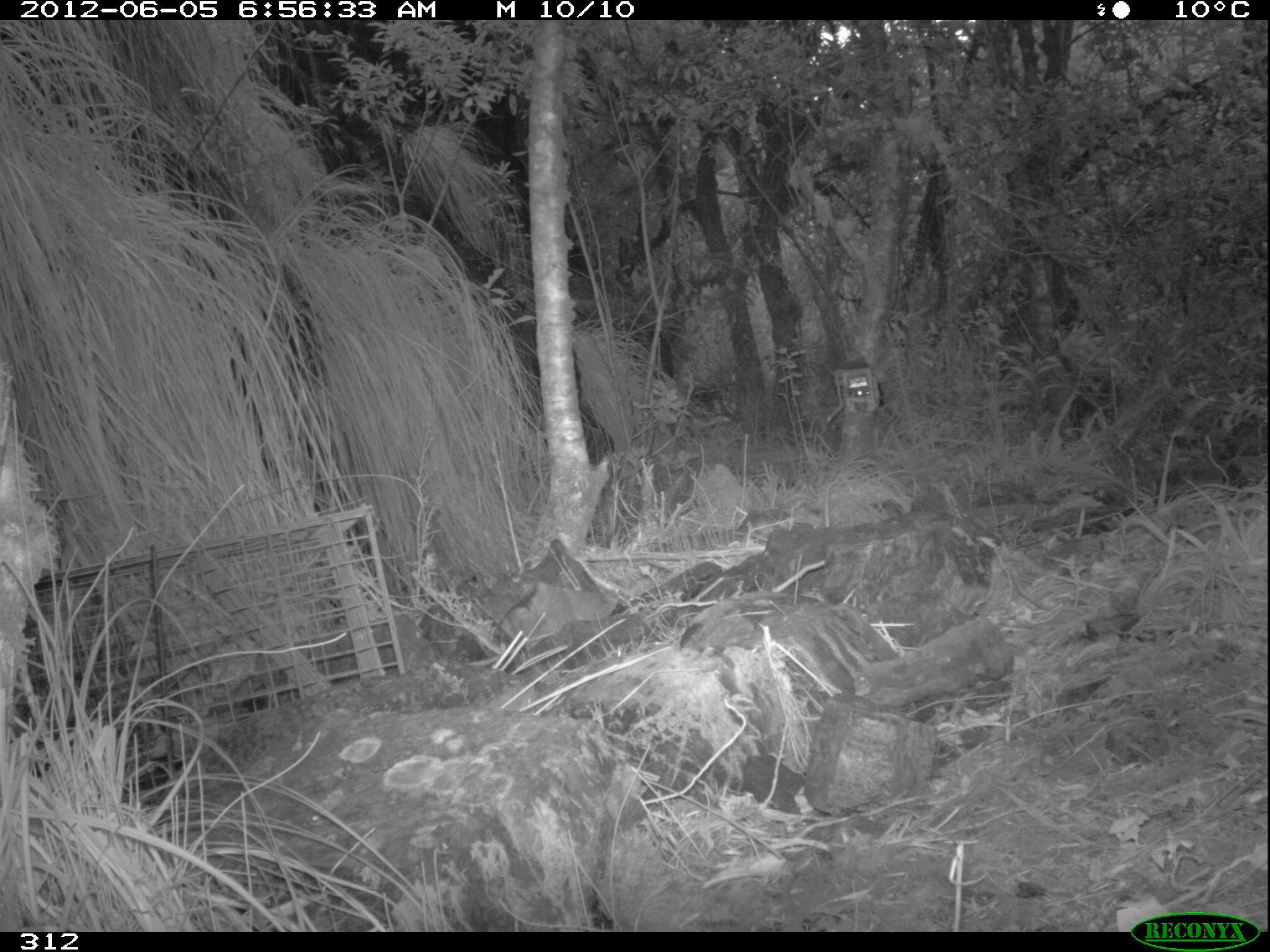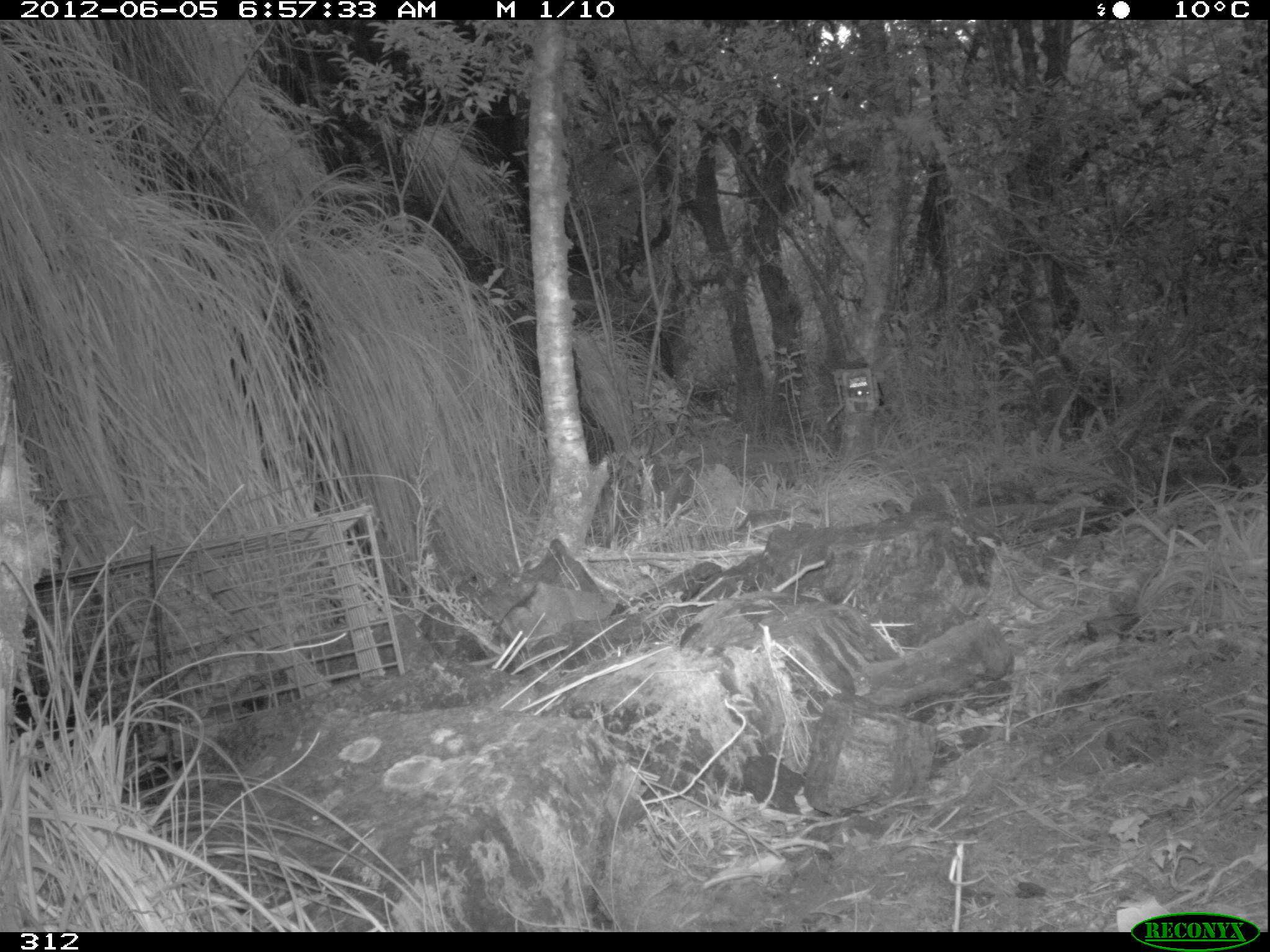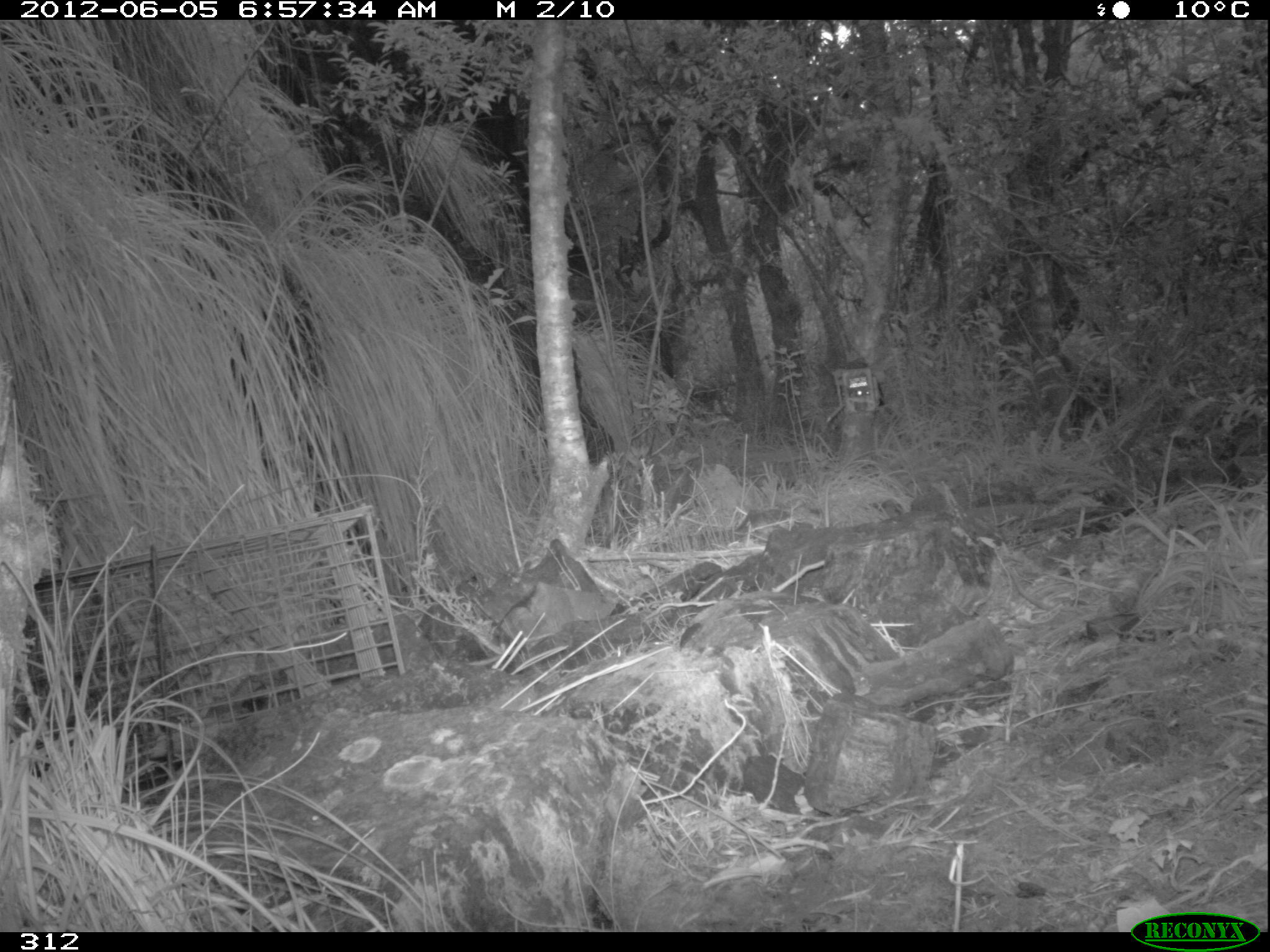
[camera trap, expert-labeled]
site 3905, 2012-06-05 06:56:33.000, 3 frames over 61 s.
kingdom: Animalia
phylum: Chordata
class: Mammalia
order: Didelphimorphia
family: Didelphidae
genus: Didelphis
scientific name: Didelphis pernigra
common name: andean white-eared opossum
Didelphis pernigra (andean white-eared opossum).